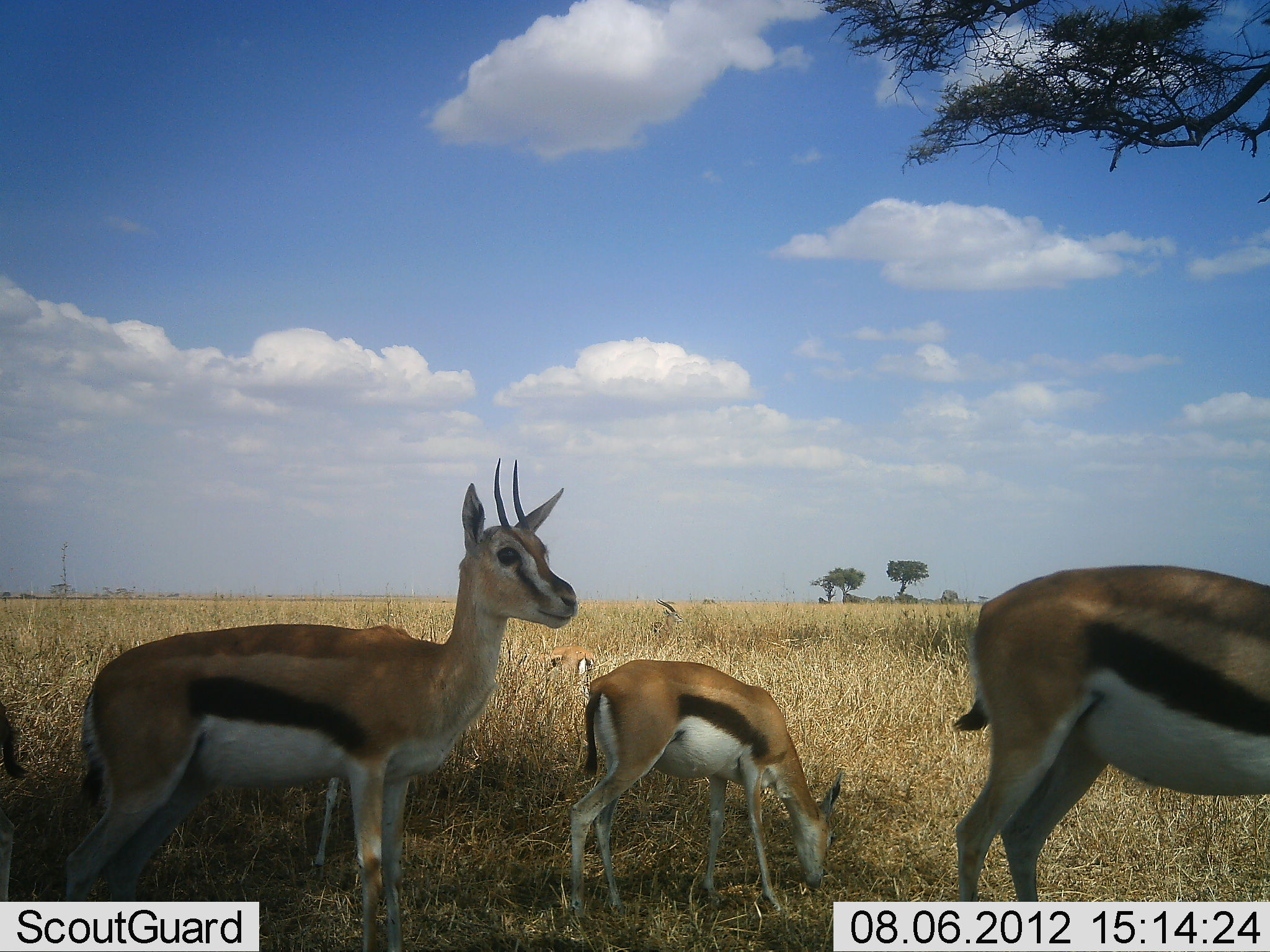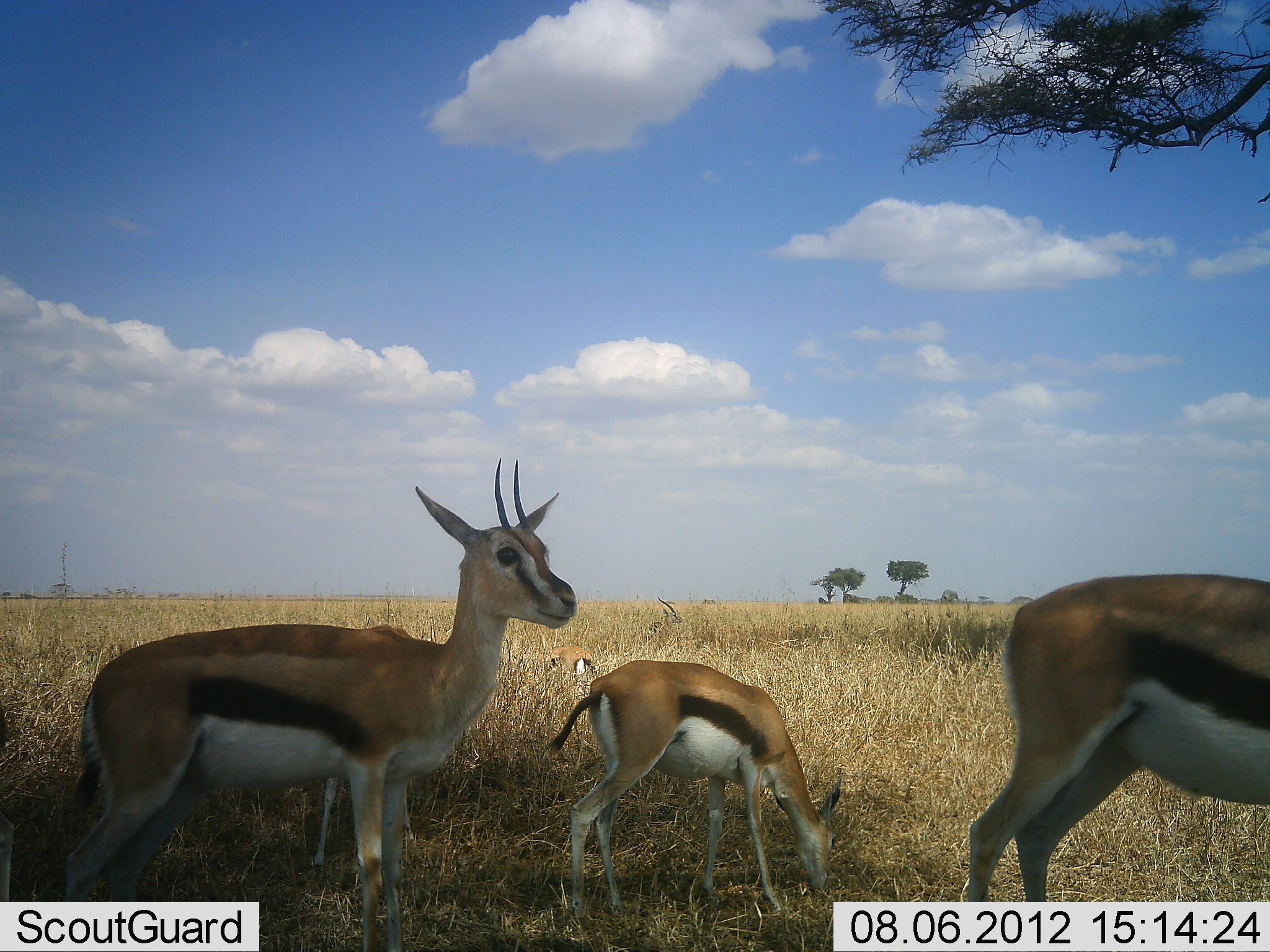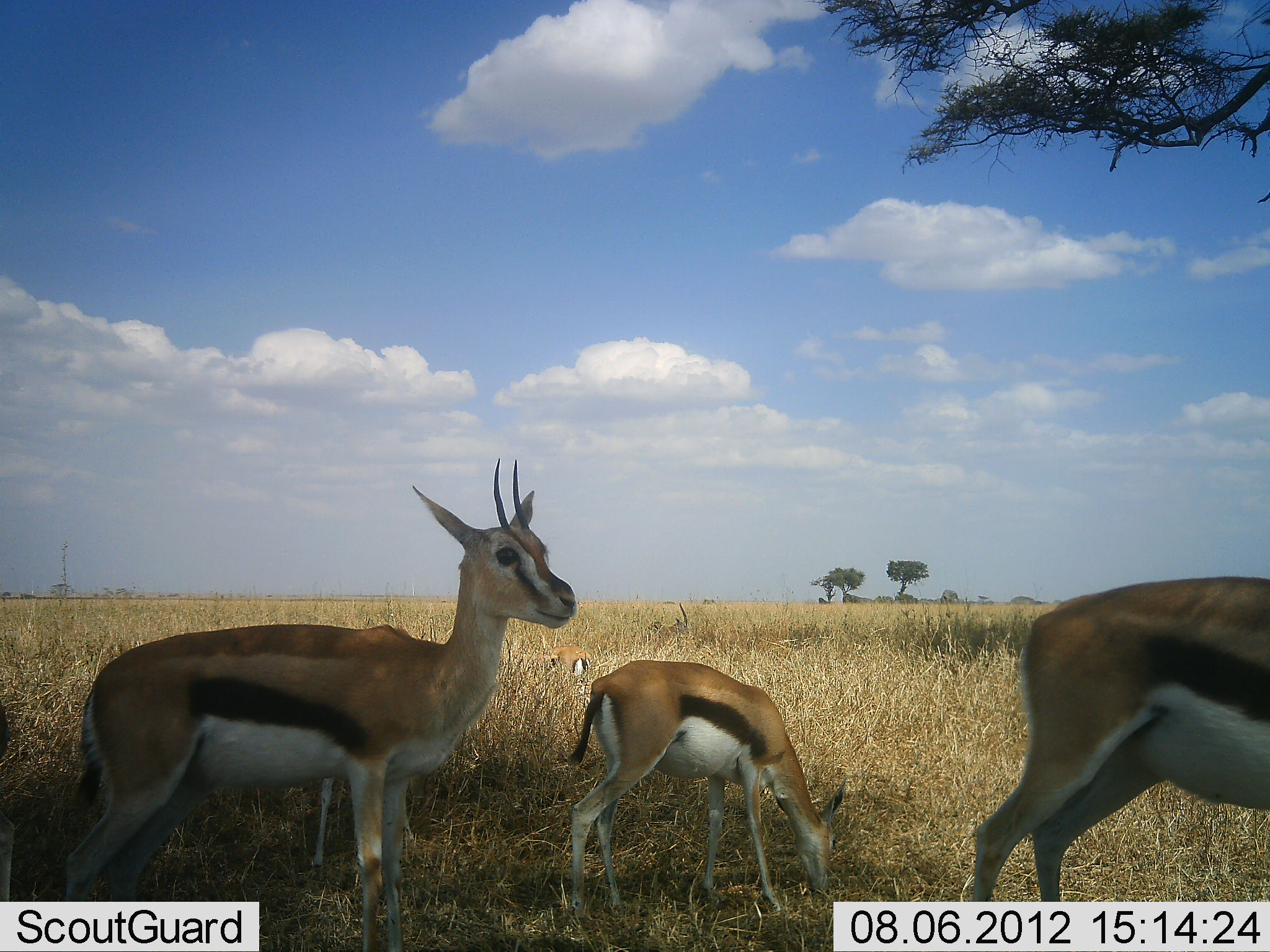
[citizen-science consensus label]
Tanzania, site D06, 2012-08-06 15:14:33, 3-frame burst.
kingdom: Animalia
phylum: Chordata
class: Mammalia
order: Artiodactyla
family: Bovidae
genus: Eudorcas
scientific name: Eudorcas thomsonii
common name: thomson's gazelle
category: gazellethomsons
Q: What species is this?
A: Gazellethomsons (thomson's gazelle) (Eudorcas thomsonii).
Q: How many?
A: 4.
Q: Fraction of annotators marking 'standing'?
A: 70%.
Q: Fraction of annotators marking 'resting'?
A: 0%.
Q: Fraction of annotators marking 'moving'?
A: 10%.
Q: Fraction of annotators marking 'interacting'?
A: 0%.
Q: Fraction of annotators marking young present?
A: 10%.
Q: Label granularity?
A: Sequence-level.